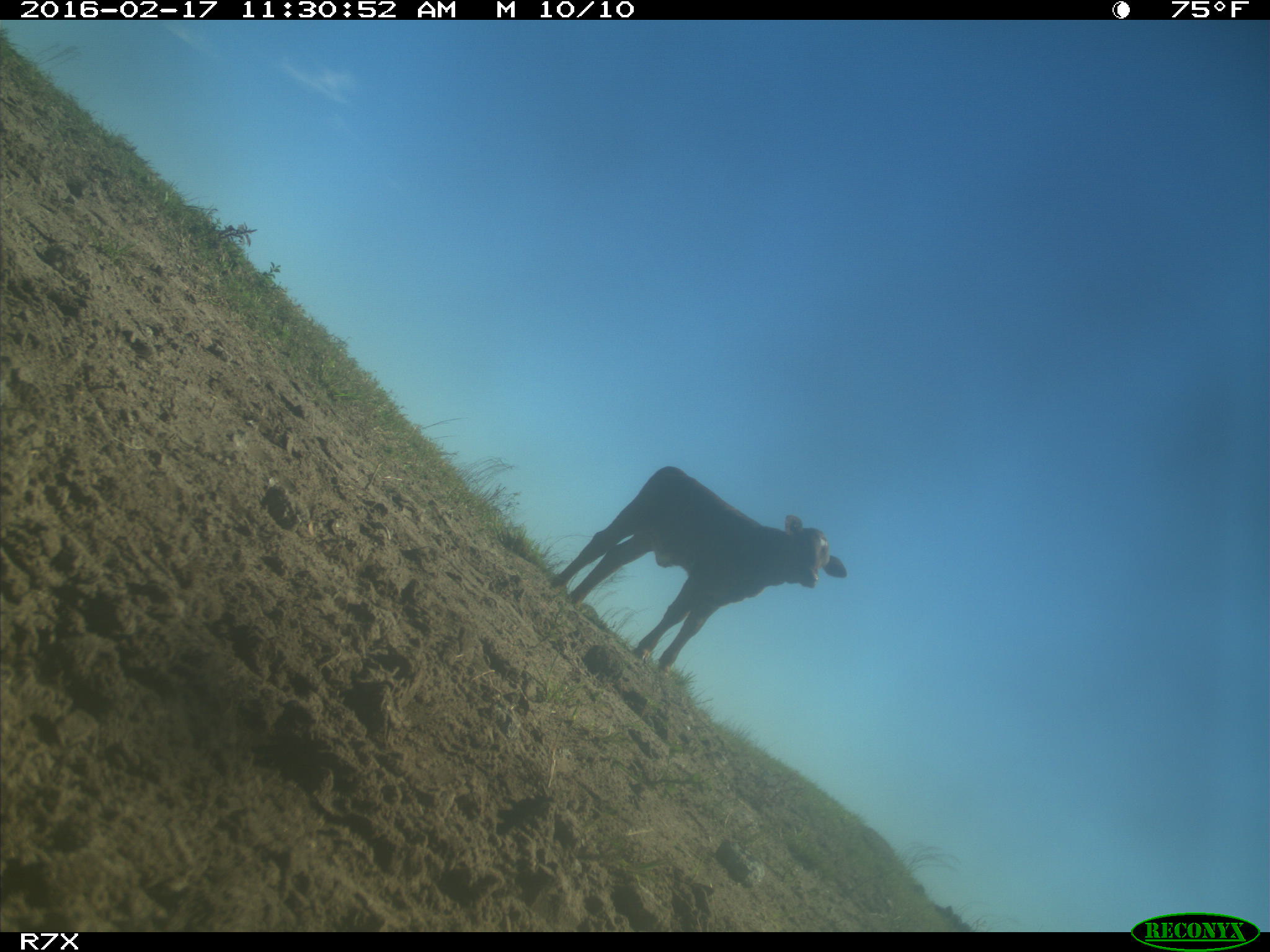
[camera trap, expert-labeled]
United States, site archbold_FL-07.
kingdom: Animalia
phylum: Chordata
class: Mammalia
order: Artiodactyla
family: Bovidae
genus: Bos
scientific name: Bos taurus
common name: domestic cow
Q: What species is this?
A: Bos taurus (domestic cow).